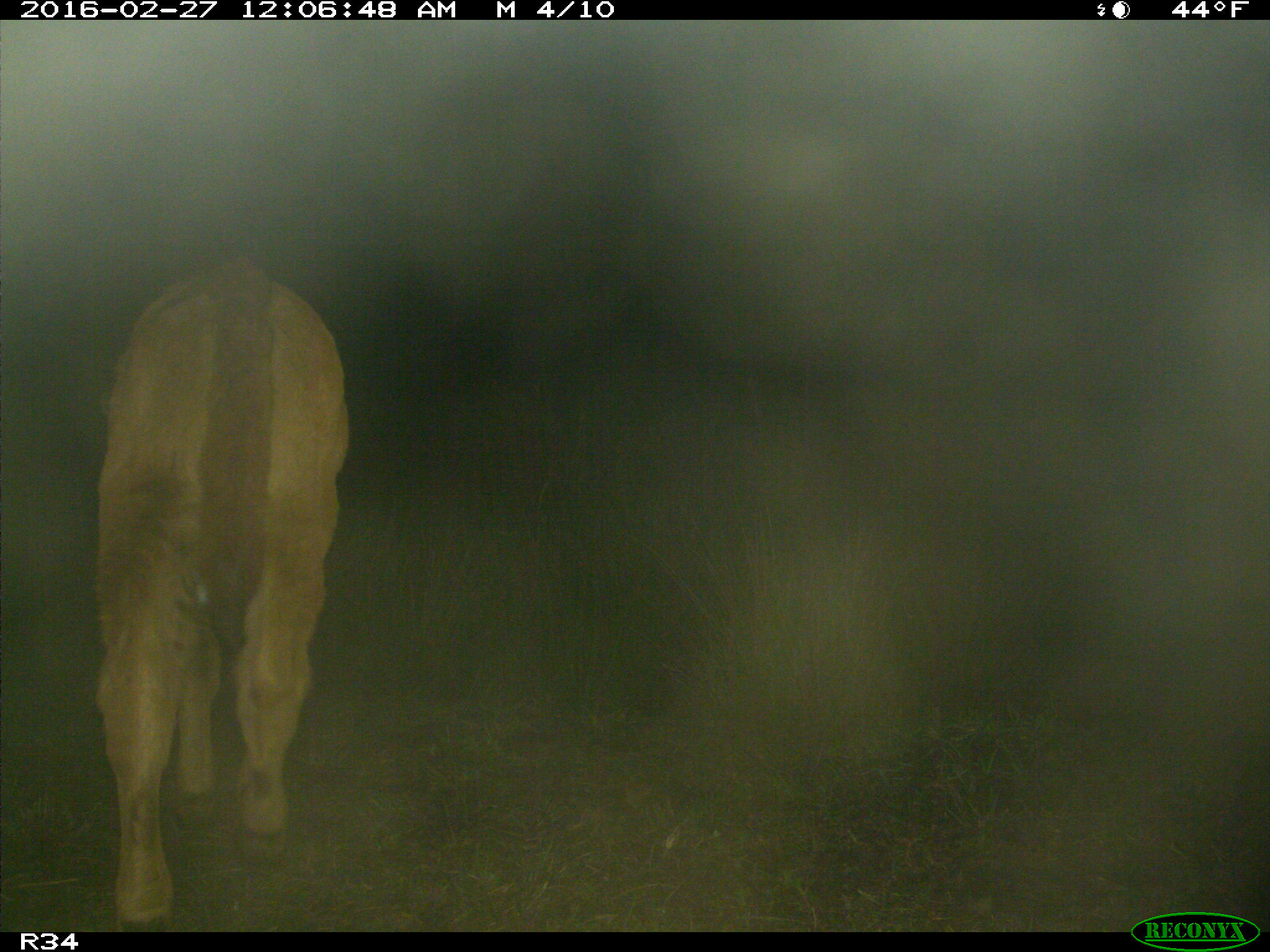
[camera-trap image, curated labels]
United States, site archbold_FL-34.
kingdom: Animalia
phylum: Chordata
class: Mammalia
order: Artiodactyla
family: Bovidae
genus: Bos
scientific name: Bos taurus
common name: domestic cow